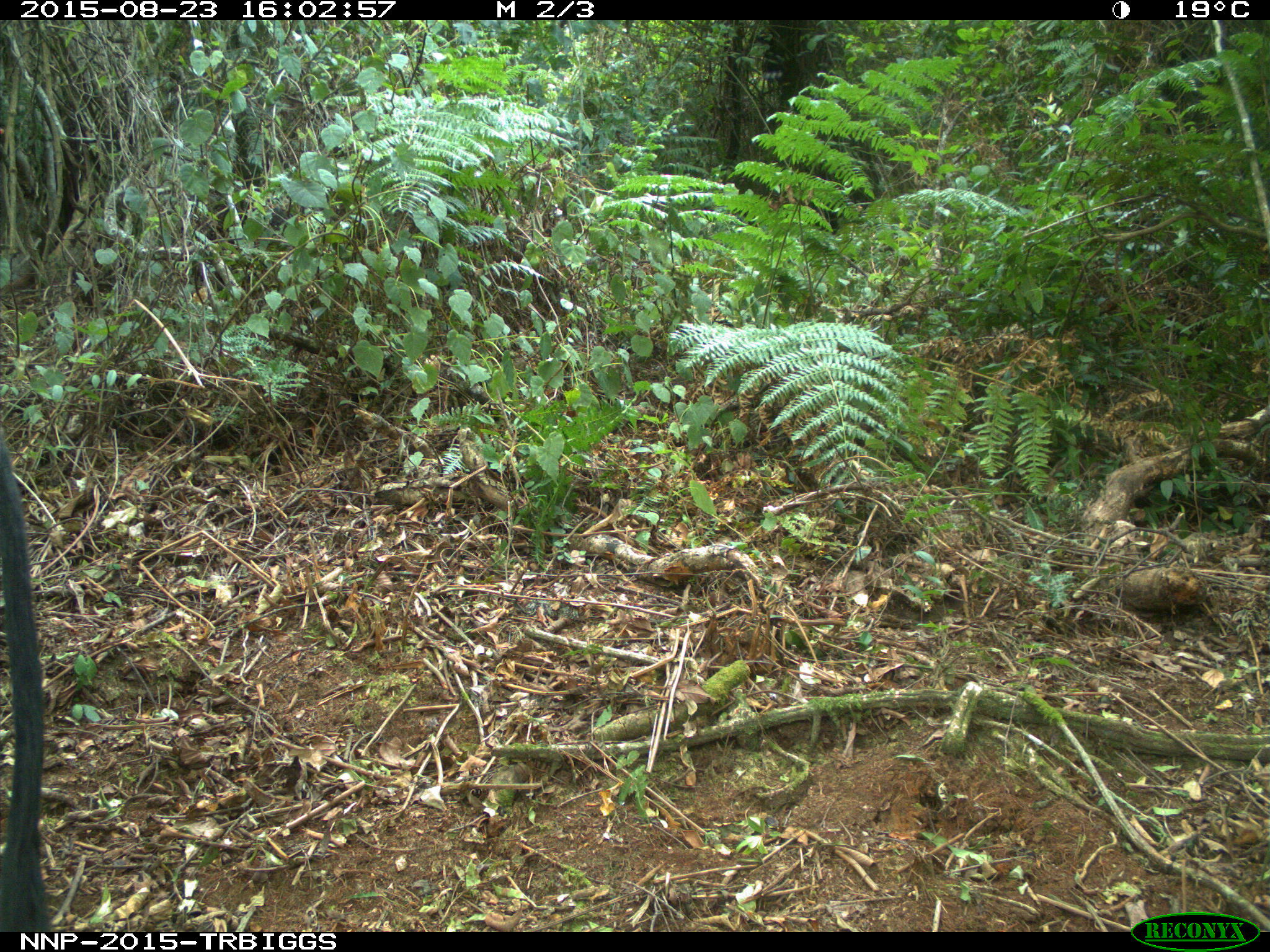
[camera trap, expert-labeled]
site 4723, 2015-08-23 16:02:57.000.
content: unidentified animal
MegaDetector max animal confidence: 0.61